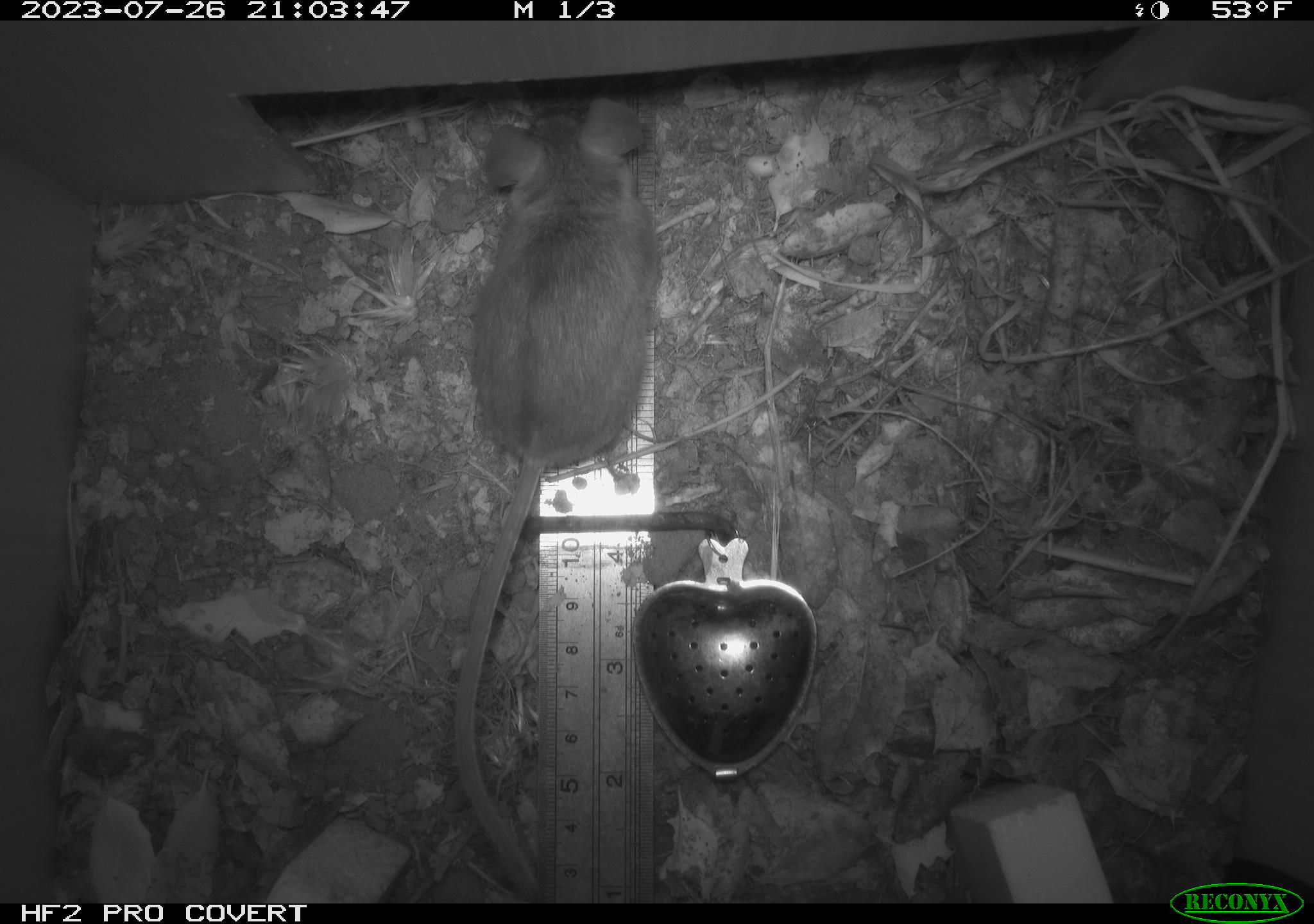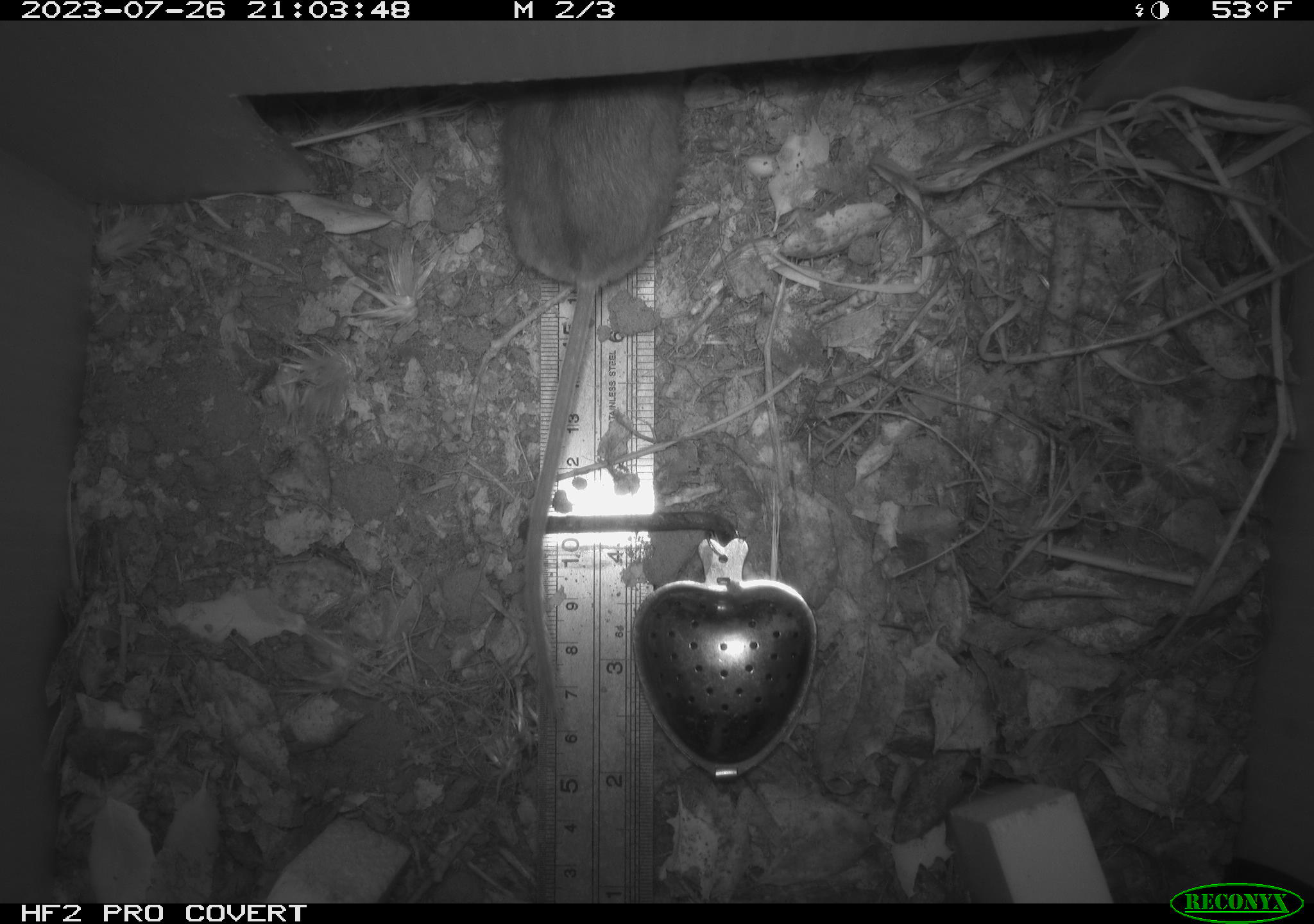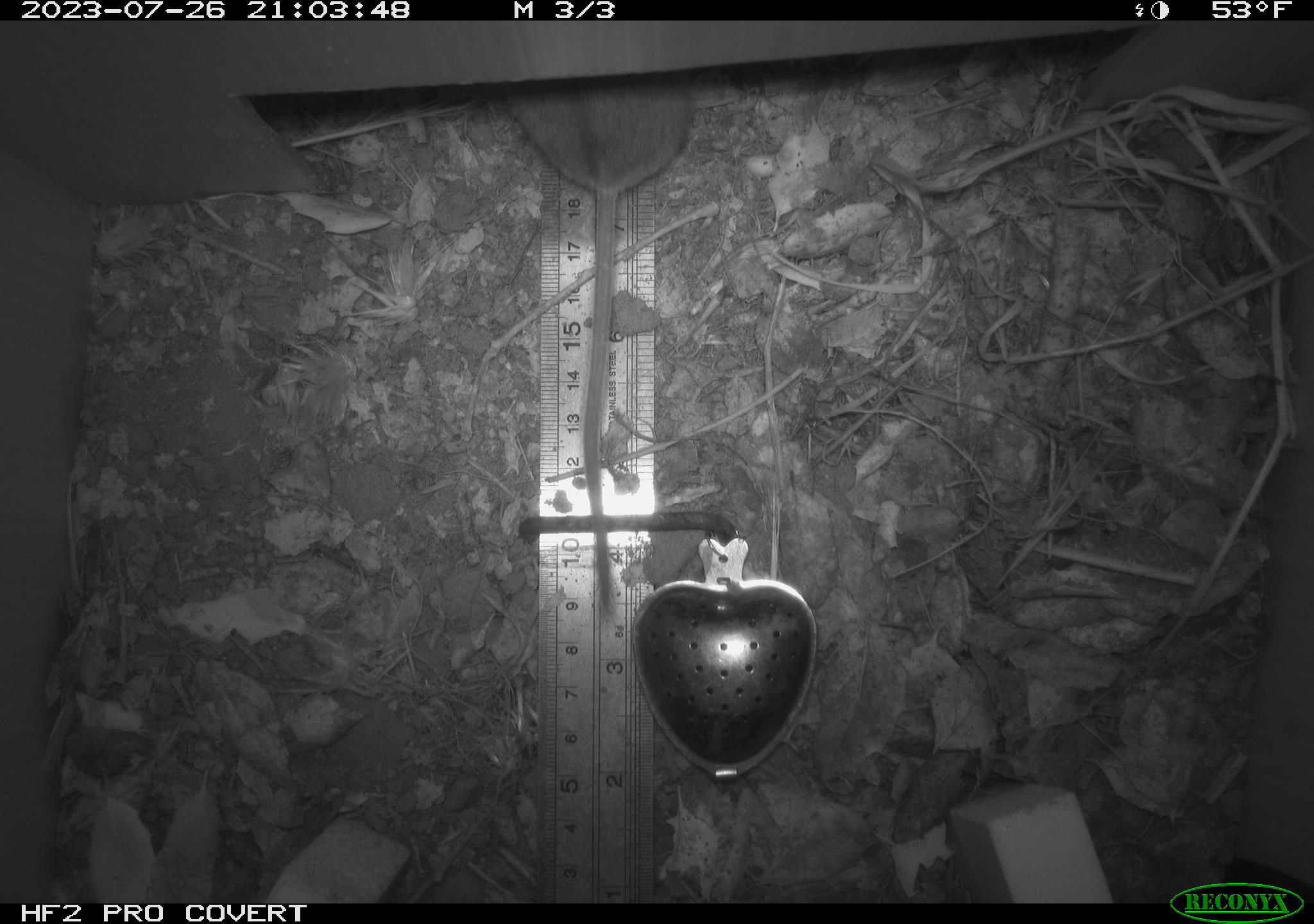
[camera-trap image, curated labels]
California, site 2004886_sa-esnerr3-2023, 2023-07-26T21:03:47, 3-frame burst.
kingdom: Animalia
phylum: Chordata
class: Mammalia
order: Rodentia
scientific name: Rodentia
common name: mouse species